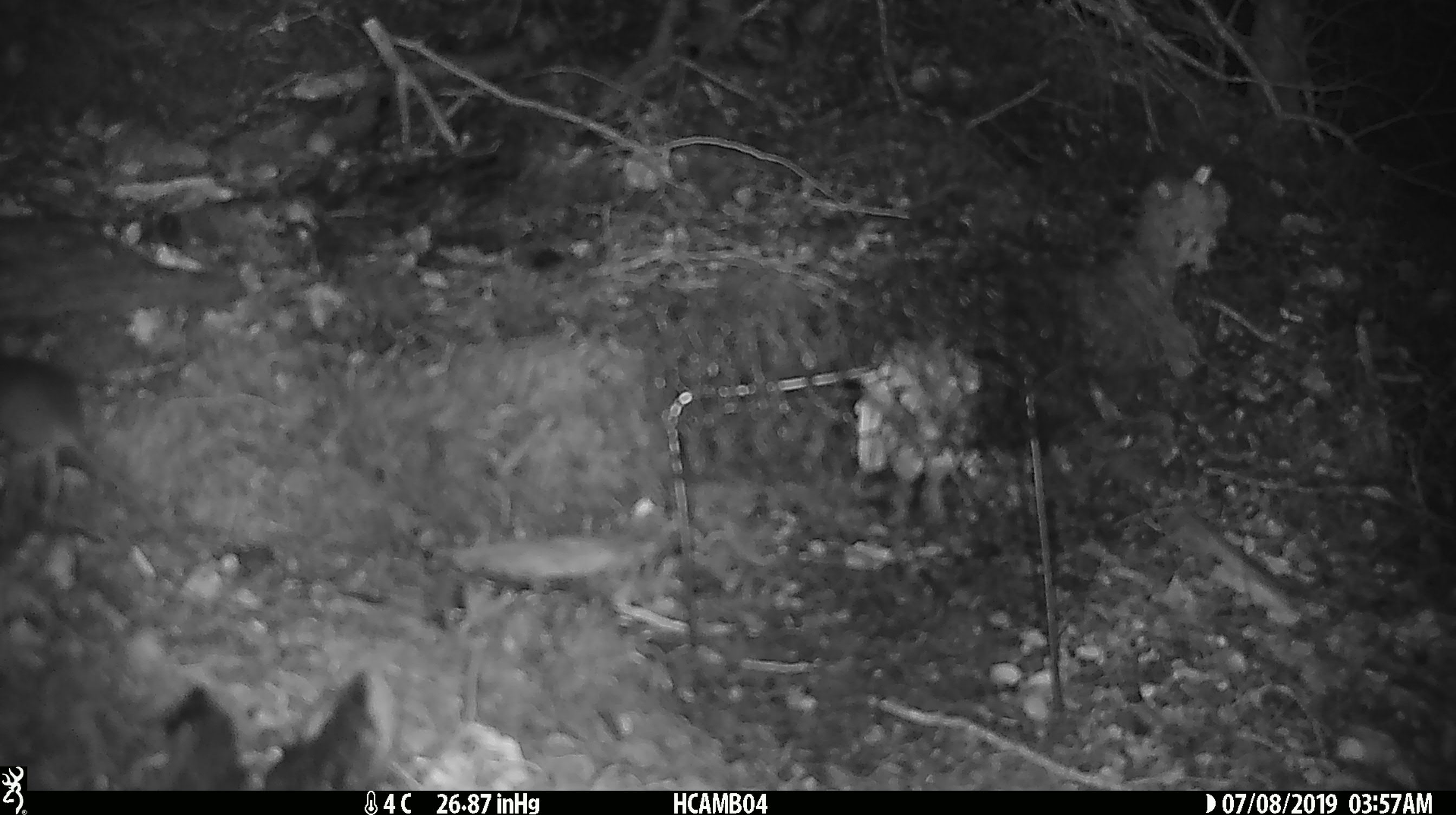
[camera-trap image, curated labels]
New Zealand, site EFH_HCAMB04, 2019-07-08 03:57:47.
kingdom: Animalia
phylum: Chordata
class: Mammalia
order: Rodentia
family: Muridae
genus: Mus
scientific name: Mus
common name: mouse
Mouse (Mus).